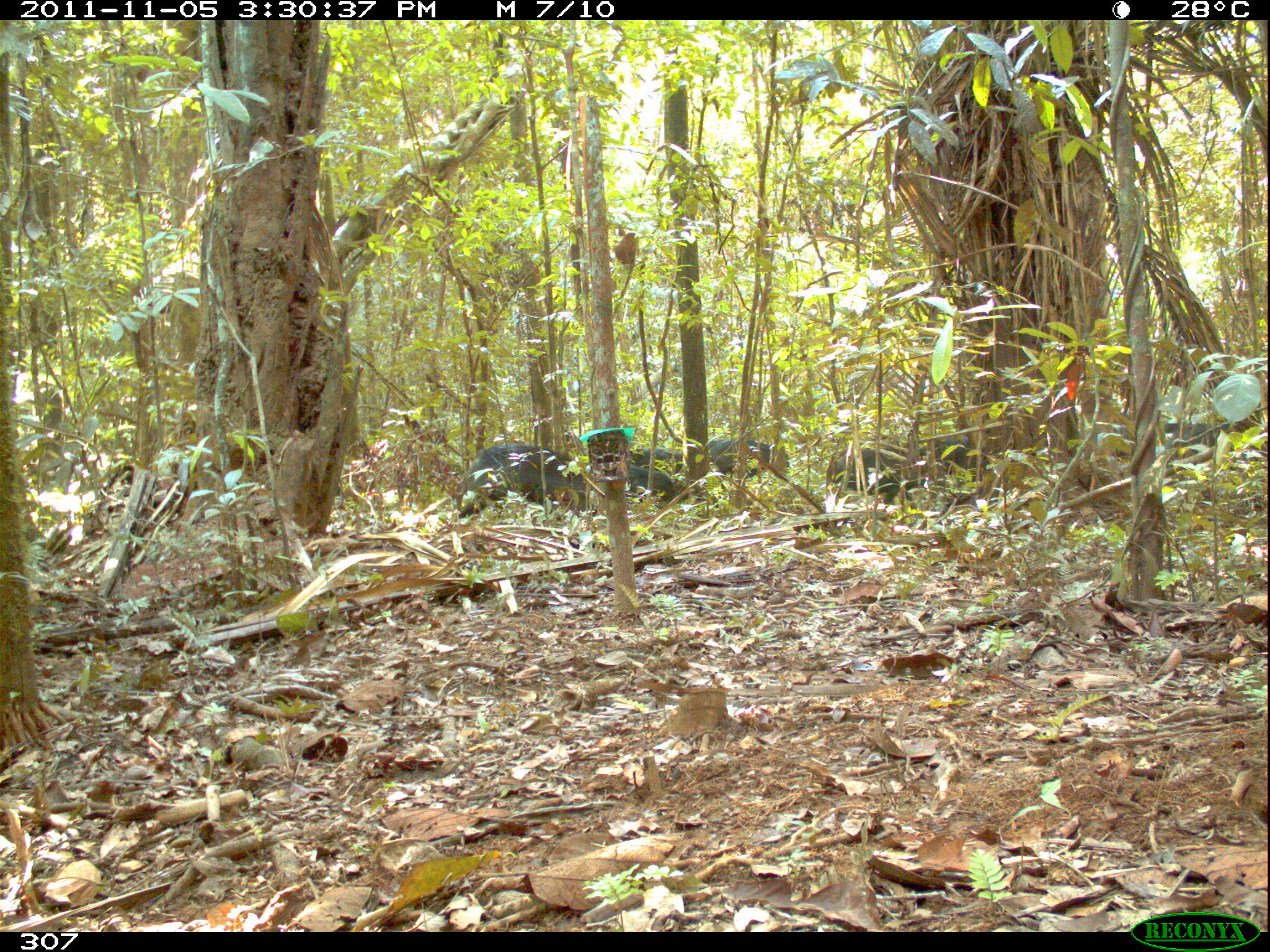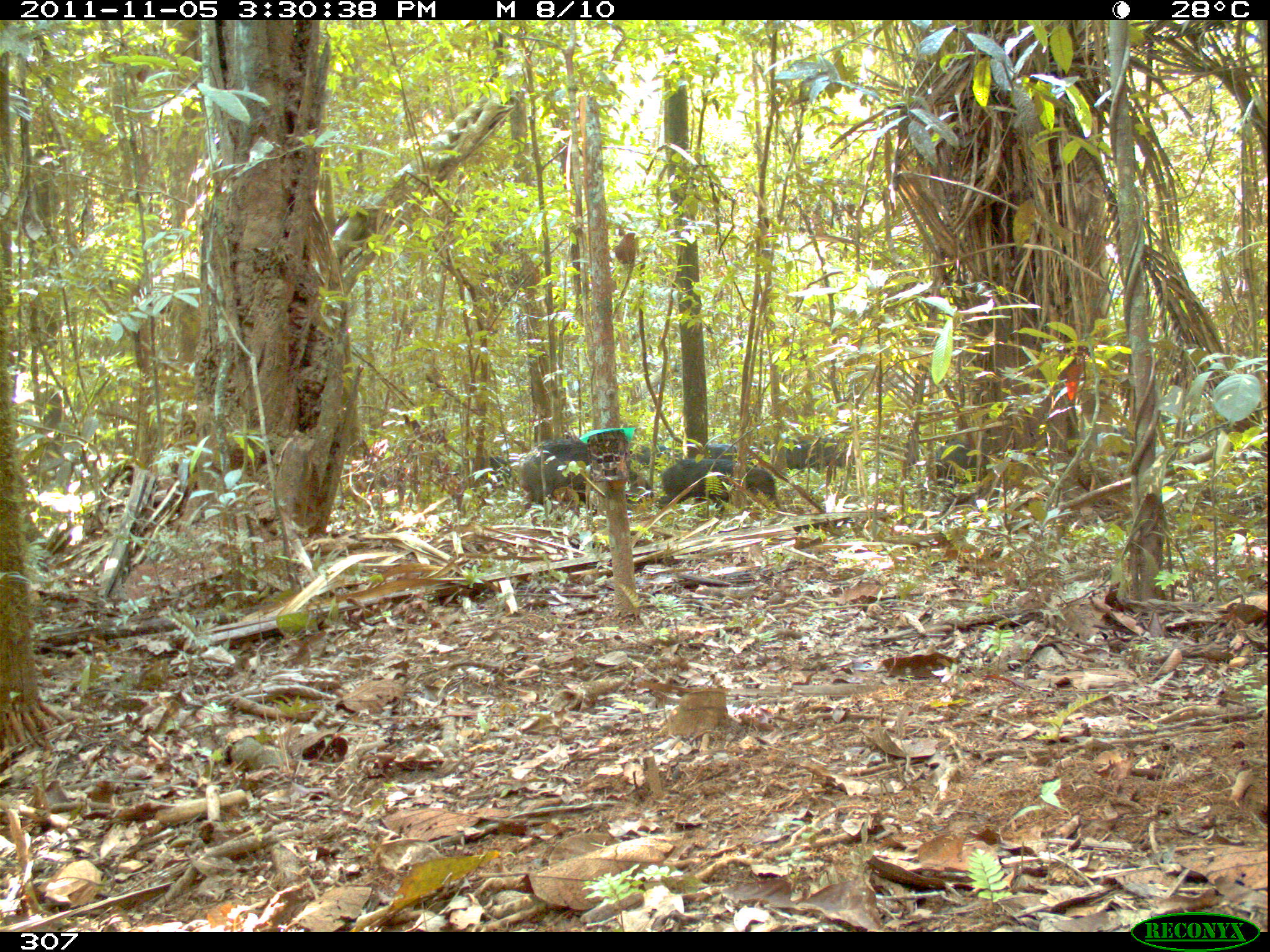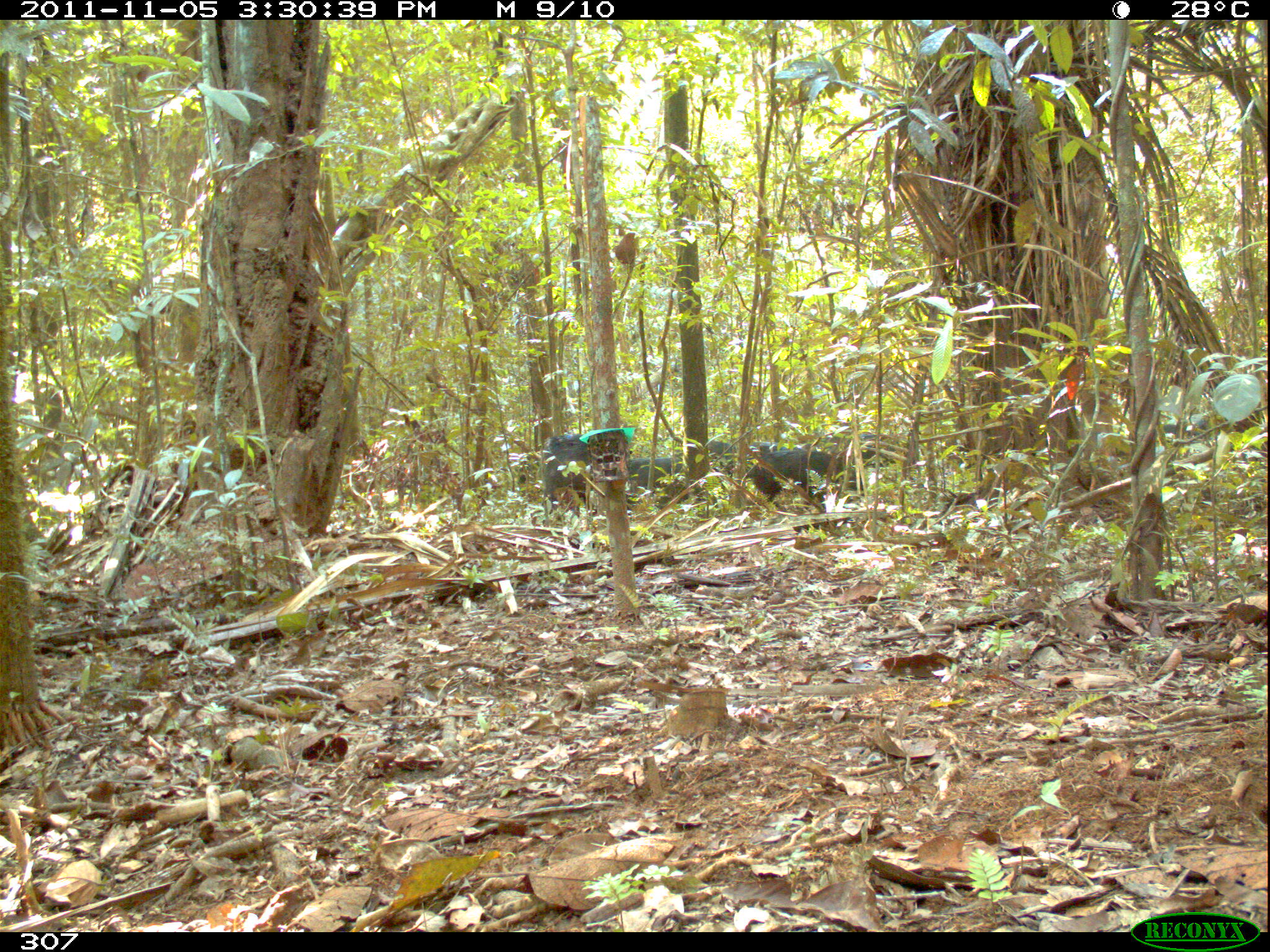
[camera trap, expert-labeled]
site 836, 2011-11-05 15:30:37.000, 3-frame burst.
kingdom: Animalia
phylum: Chordata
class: Mammalia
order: Artiodactyla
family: Tayassuidae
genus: Tayassu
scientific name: Tayassu pecari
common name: white-lipped peccary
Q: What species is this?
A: Tayassu pecari (white-lipped peccary).